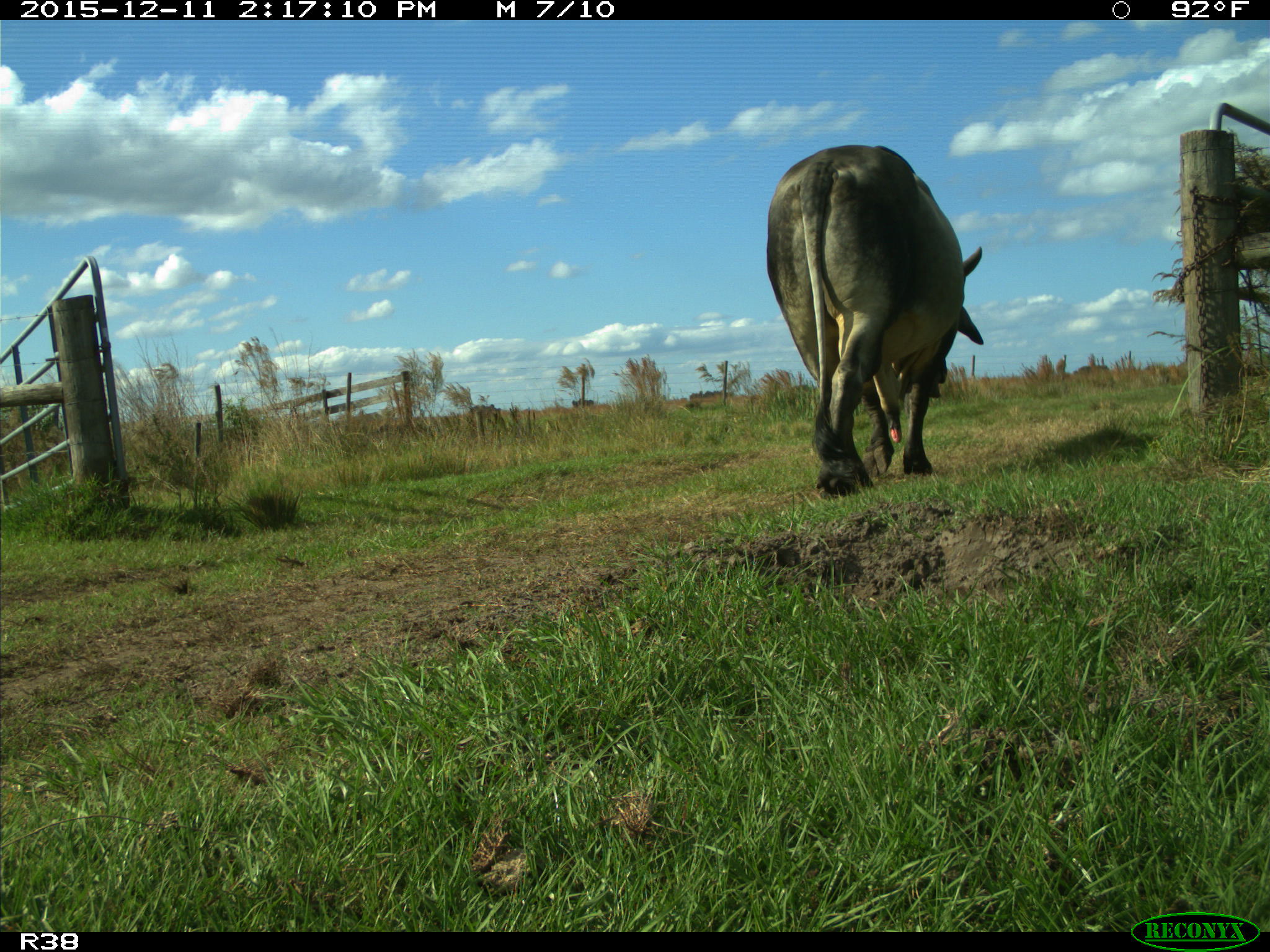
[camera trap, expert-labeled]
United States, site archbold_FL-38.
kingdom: Animalia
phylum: Chordata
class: Mammalia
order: Artiodactyla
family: Bovidae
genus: Bos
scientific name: Bos taurus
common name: domestic cow